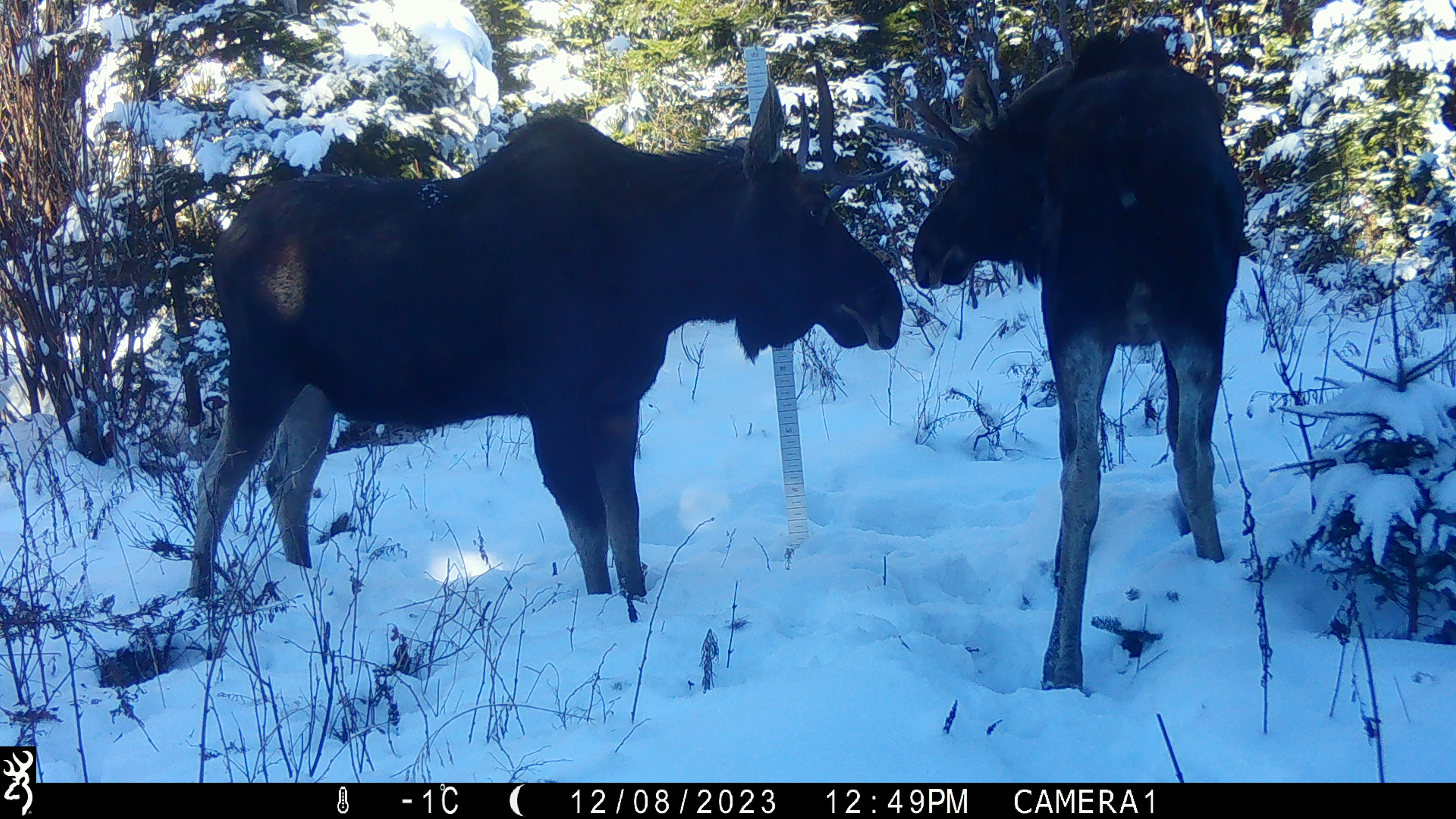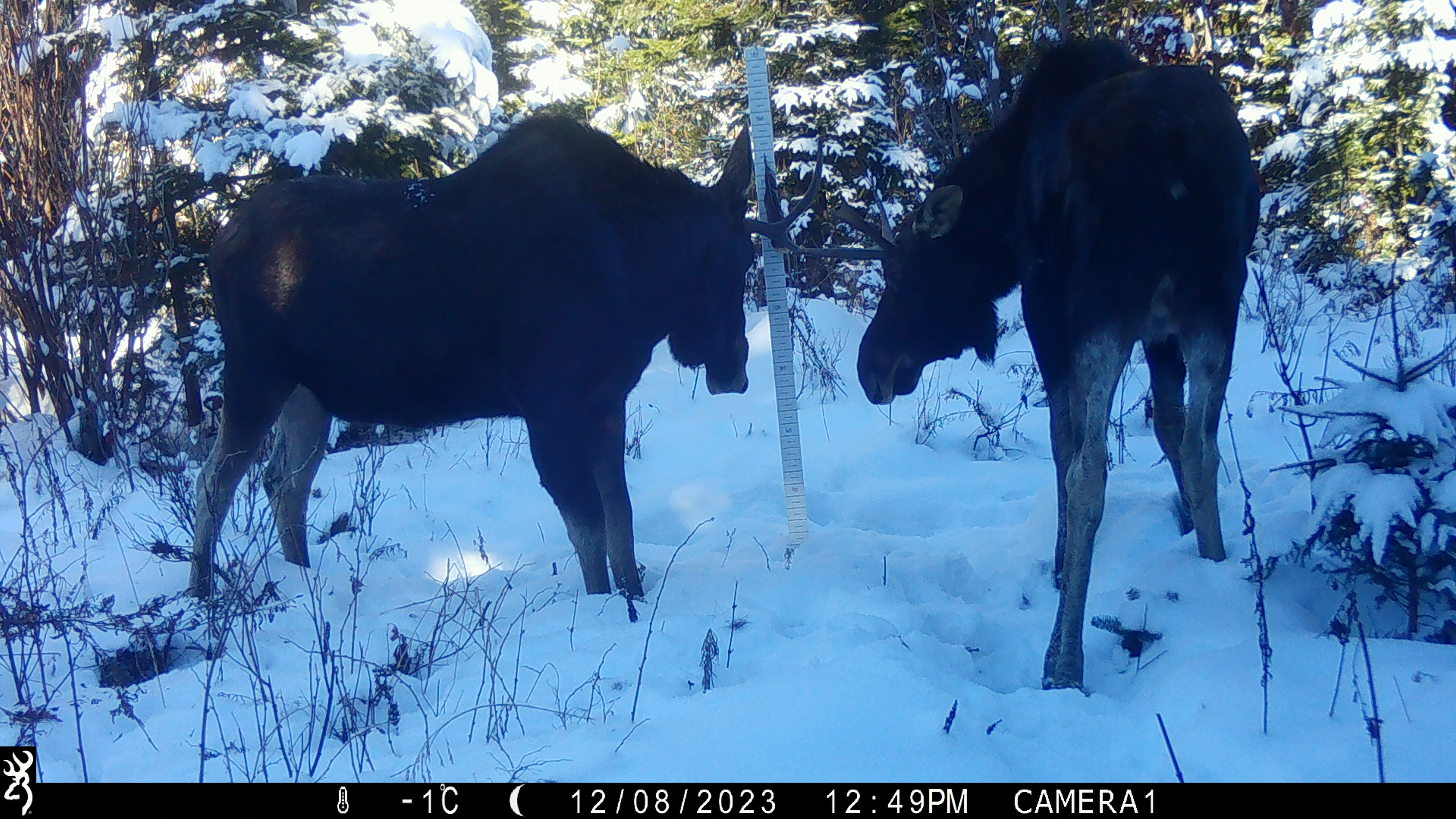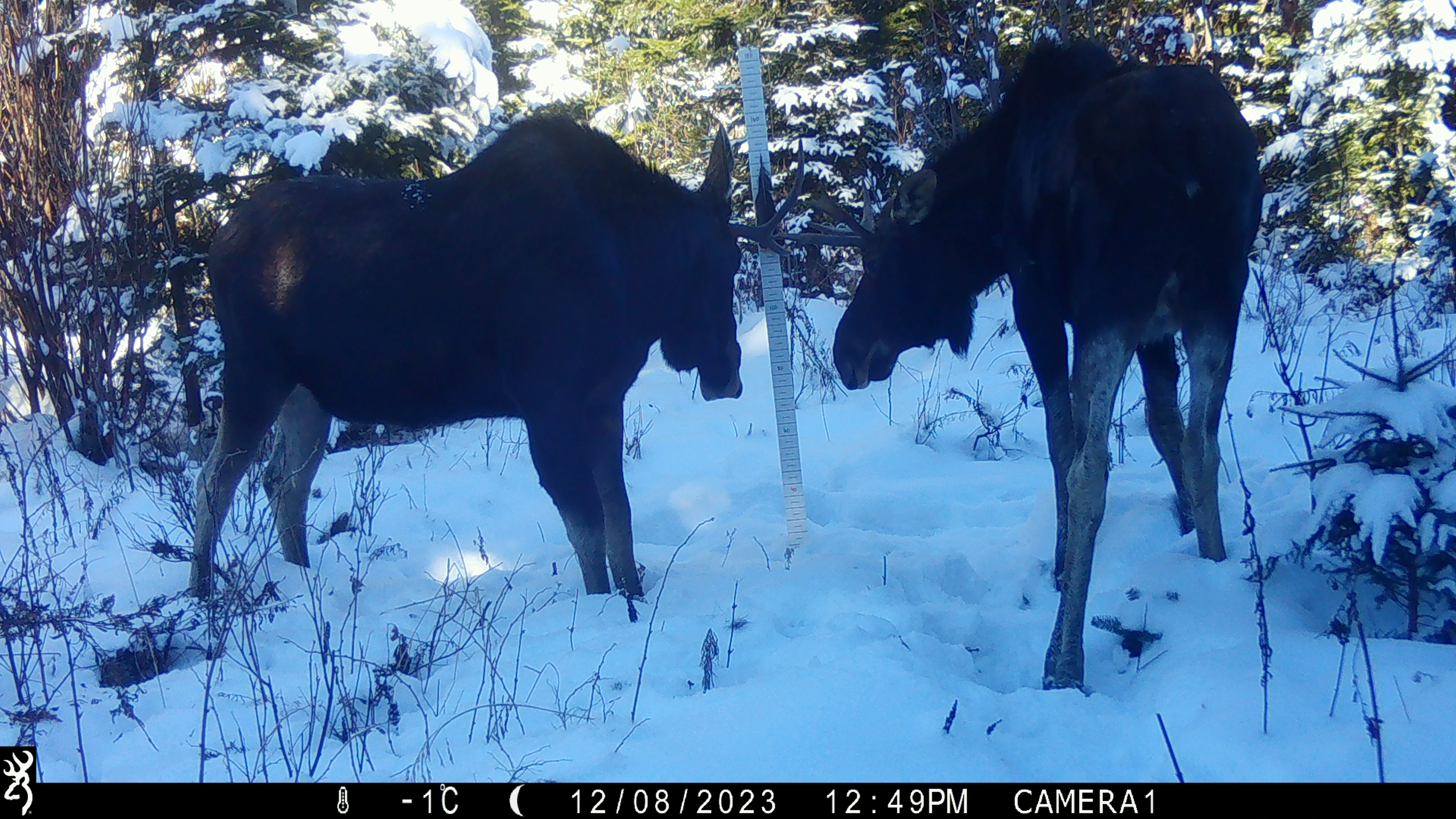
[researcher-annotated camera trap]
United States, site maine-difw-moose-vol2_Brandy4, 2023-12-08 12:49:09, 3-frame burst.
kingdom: Animalia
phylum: Chordata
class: Mammalia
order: Artiodactyla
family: Cervidae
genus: Alces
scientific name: Alces alces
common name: moose